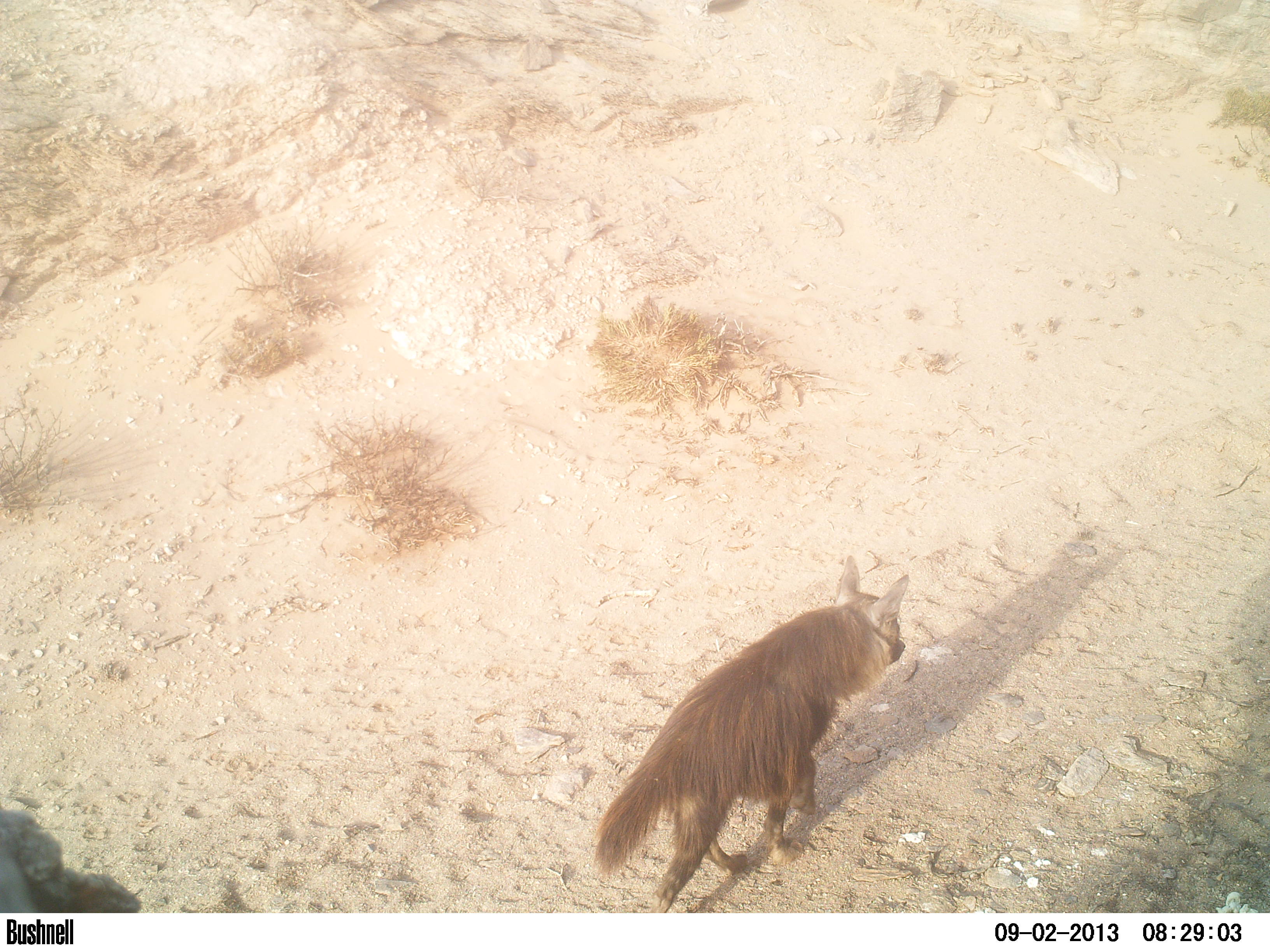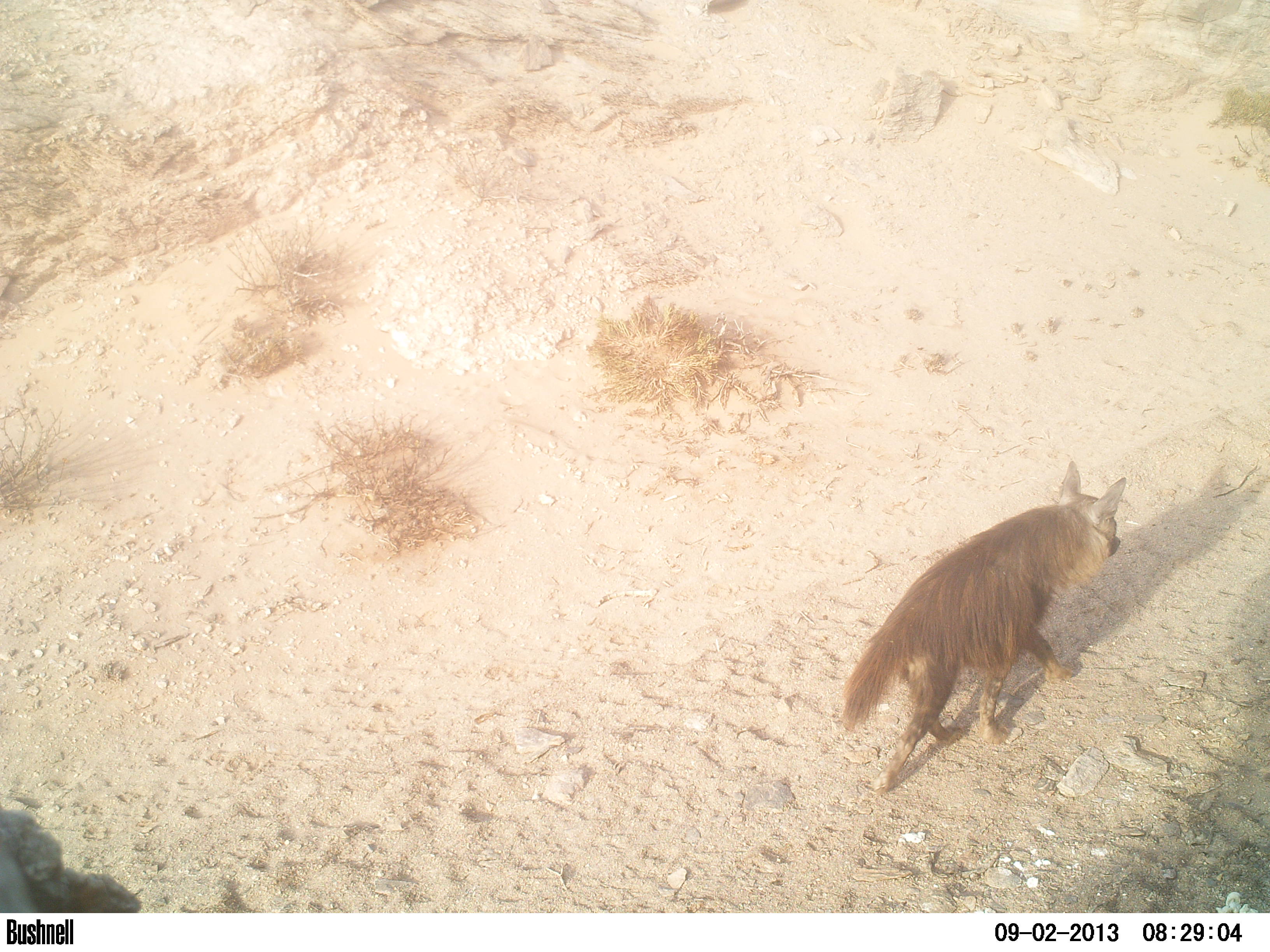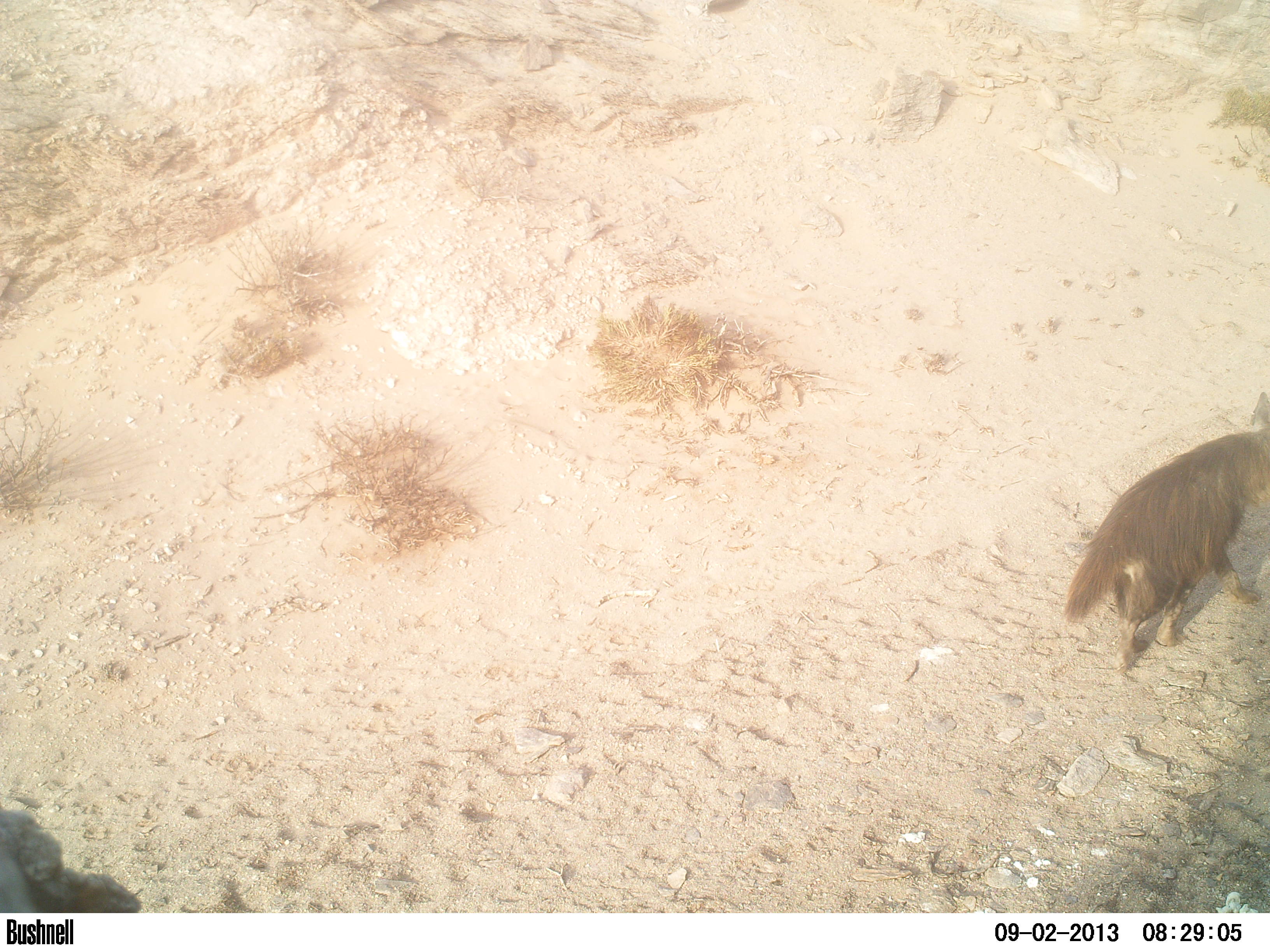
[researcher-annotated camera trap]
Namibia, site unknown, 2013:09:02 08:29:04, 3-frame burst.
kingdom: Animalia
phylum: Chordata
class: Mammalia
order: Carnivora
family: Hyaenidae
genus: Parahyaena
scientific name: Parahyaena brunnea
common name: brown hyena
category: hyaena brunnea